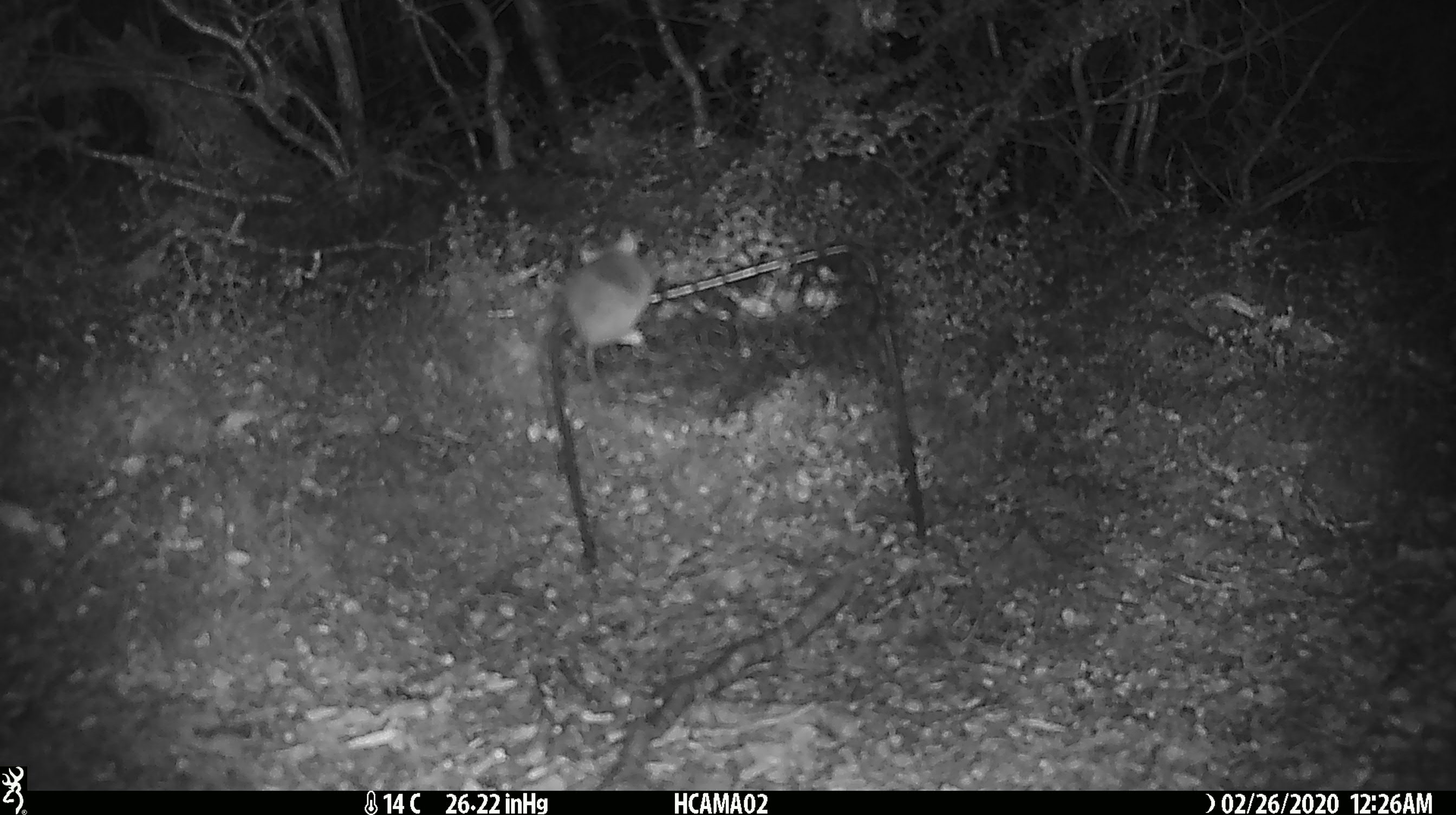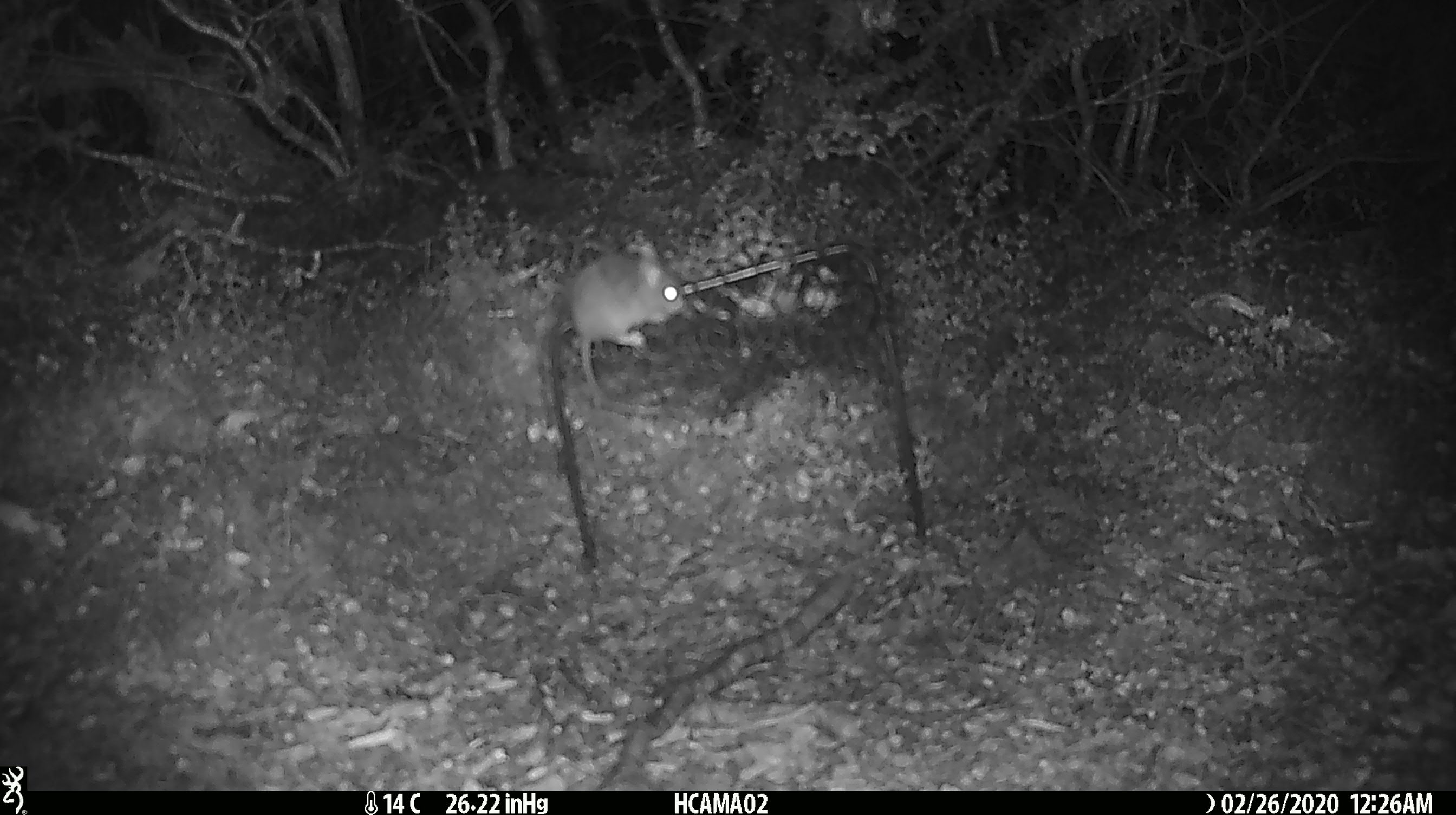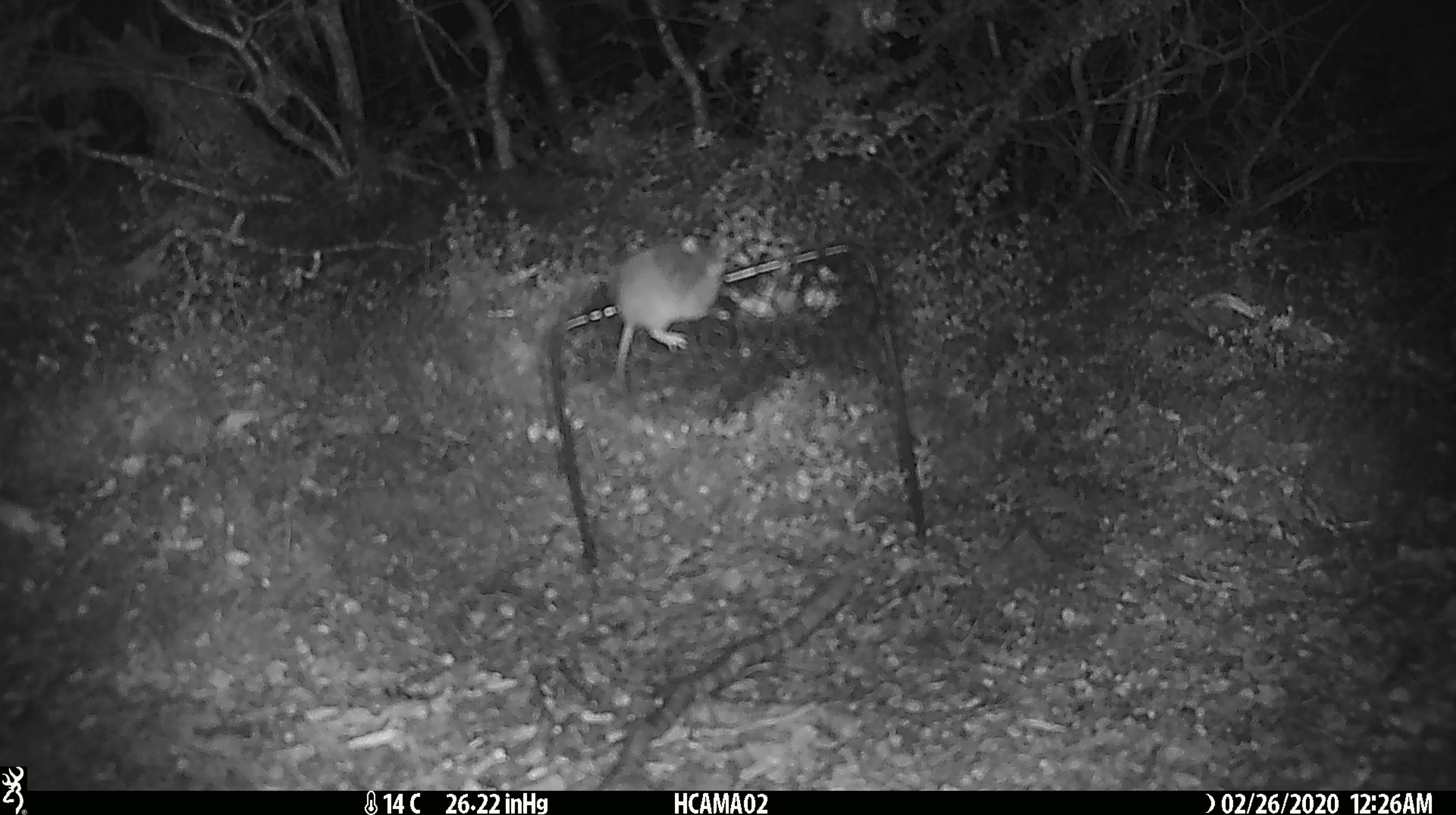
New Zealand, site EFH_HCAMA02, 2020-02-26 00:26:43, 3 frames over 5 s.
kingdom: Animalia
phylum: Chordata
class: Mammalia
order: Rodentia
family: Muridae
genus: Mus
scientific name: Mus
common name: mouse